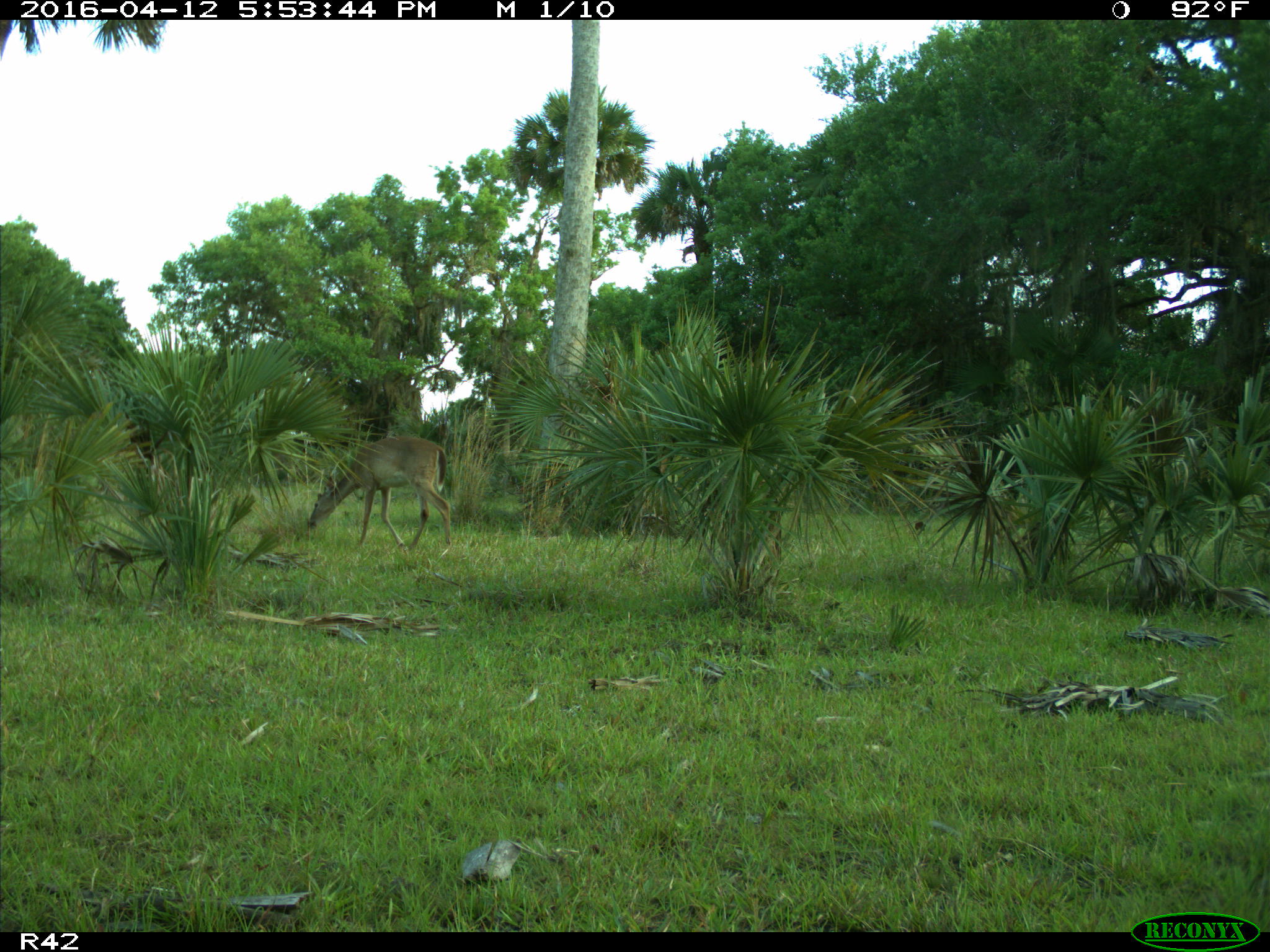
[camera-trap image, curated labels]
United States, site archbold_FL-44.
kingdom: Animalia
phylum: Chordata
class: Mammalia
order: Artiodactyla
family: Cervidae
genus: Odocoileus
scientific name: Odocoileus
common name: deer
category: unidentified deer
Unidentified deer (deer) (Odocoileus).